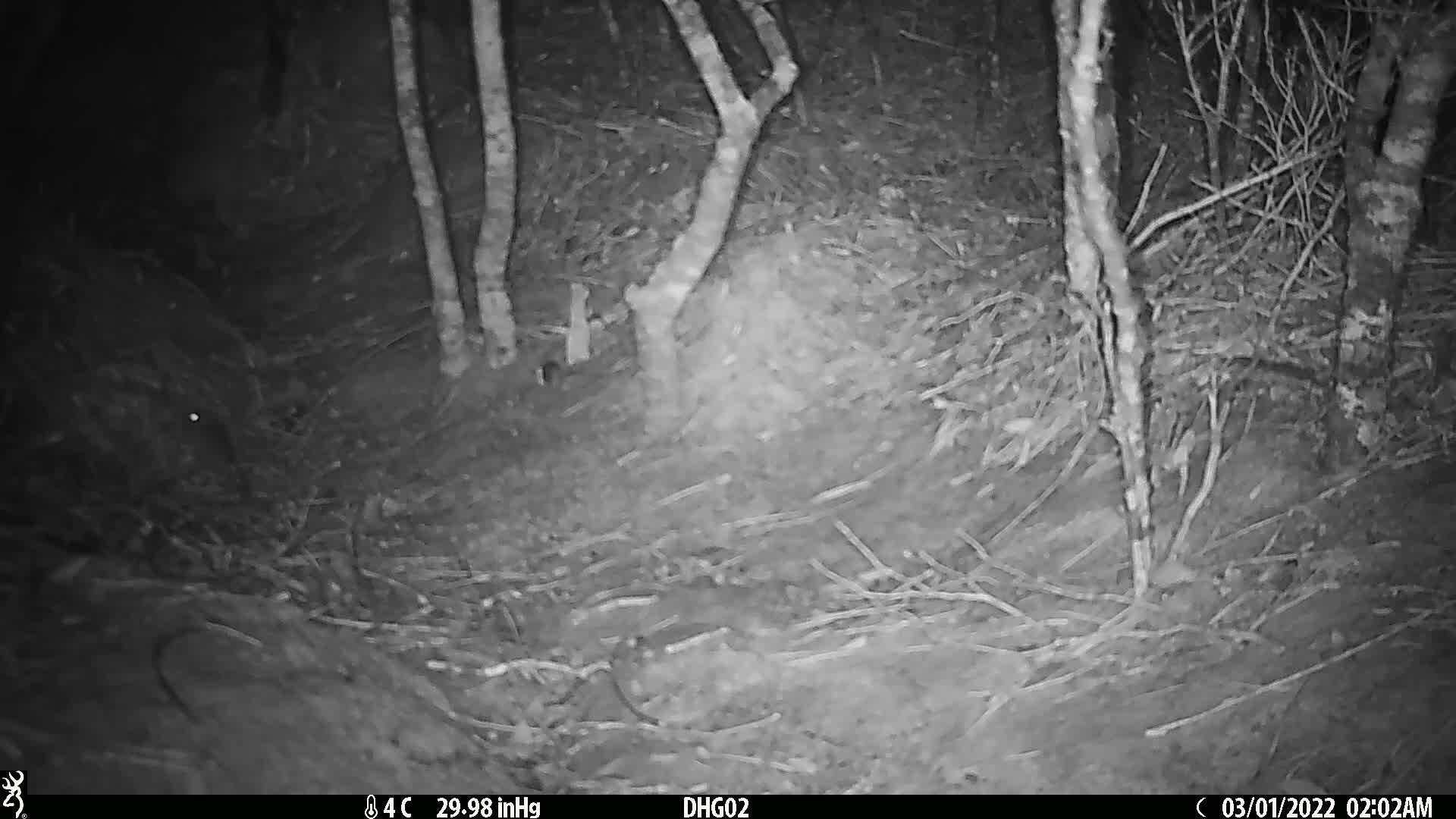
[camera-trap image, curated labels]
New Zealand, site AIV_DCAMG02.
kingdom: Animalia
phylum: Chordata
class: Mammalia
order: Rodentia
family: Muridae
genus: Mus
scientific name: Mus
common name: mouse